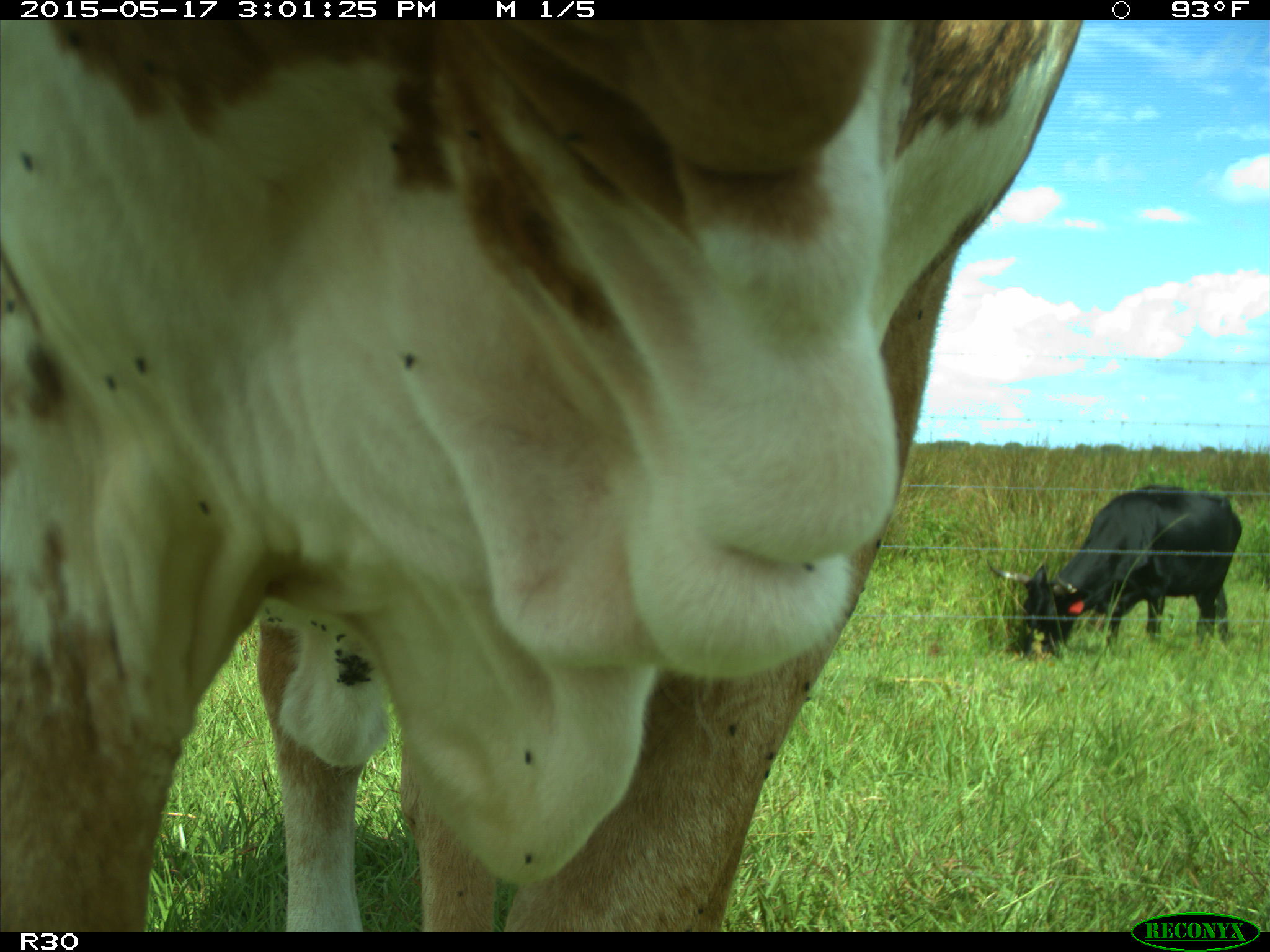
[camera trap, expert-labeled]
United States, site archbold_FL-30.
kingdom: Animalia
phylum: Chordata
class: Mammalia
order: Artiodactyla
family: Bovidae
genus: Bos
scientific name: Bos taurus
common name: domestic cow